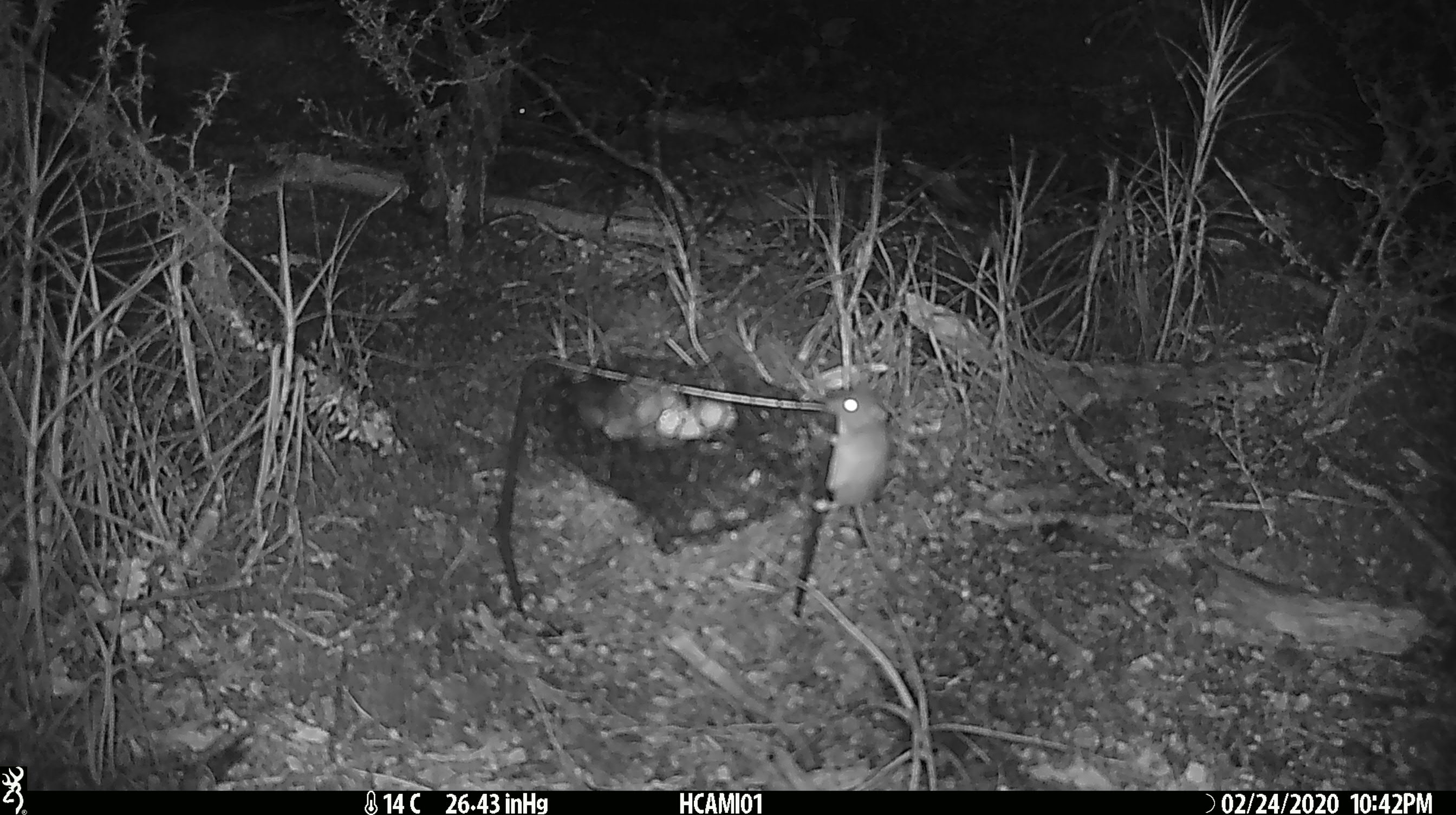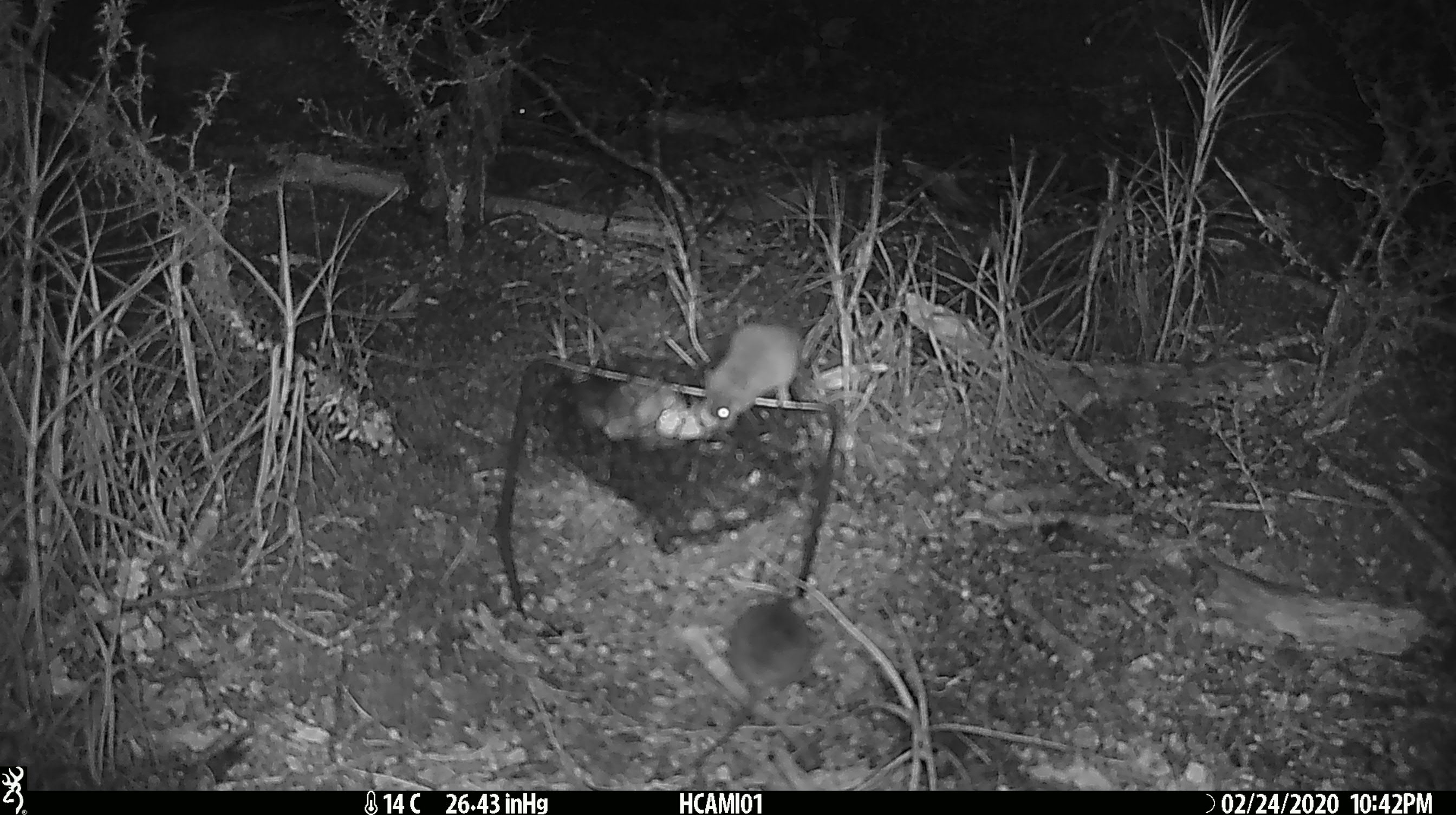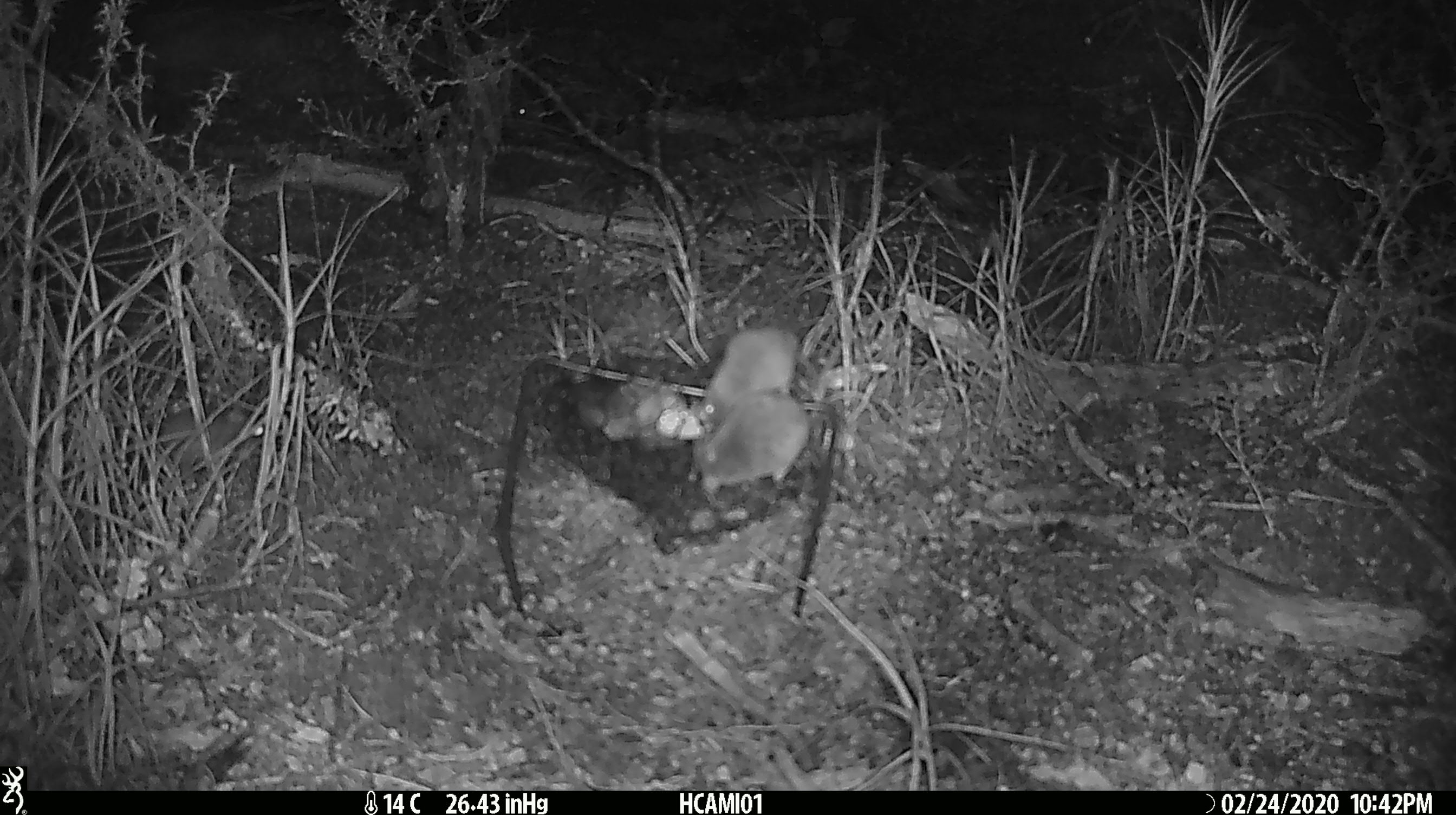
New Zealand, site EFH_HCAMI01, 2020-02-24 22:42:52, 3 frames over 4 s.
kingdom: Animalia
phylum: Chordata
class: Mammalia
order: Rodentia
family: Muridae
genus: Mus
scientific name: Mus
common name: mouse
Mouse (Mus).